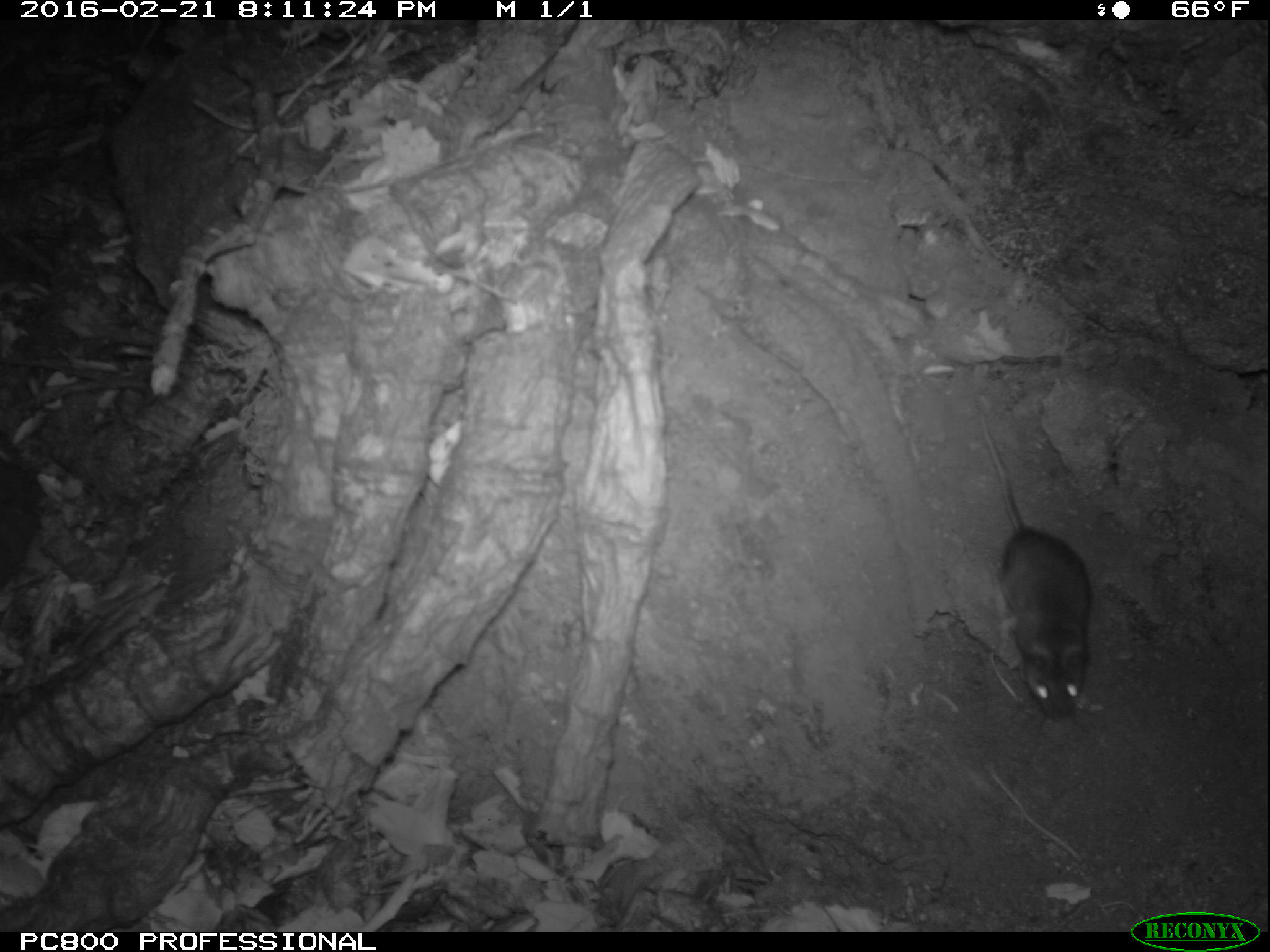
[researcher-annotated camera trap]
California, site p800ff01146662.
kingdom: Animalia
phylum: Chordata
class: Mammalia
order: Rodentia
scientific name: Rodentia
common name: rodent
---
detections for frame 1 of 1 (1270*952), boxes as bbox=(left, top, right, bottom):
rodent: bbox=(975, 413, 1091, 722)